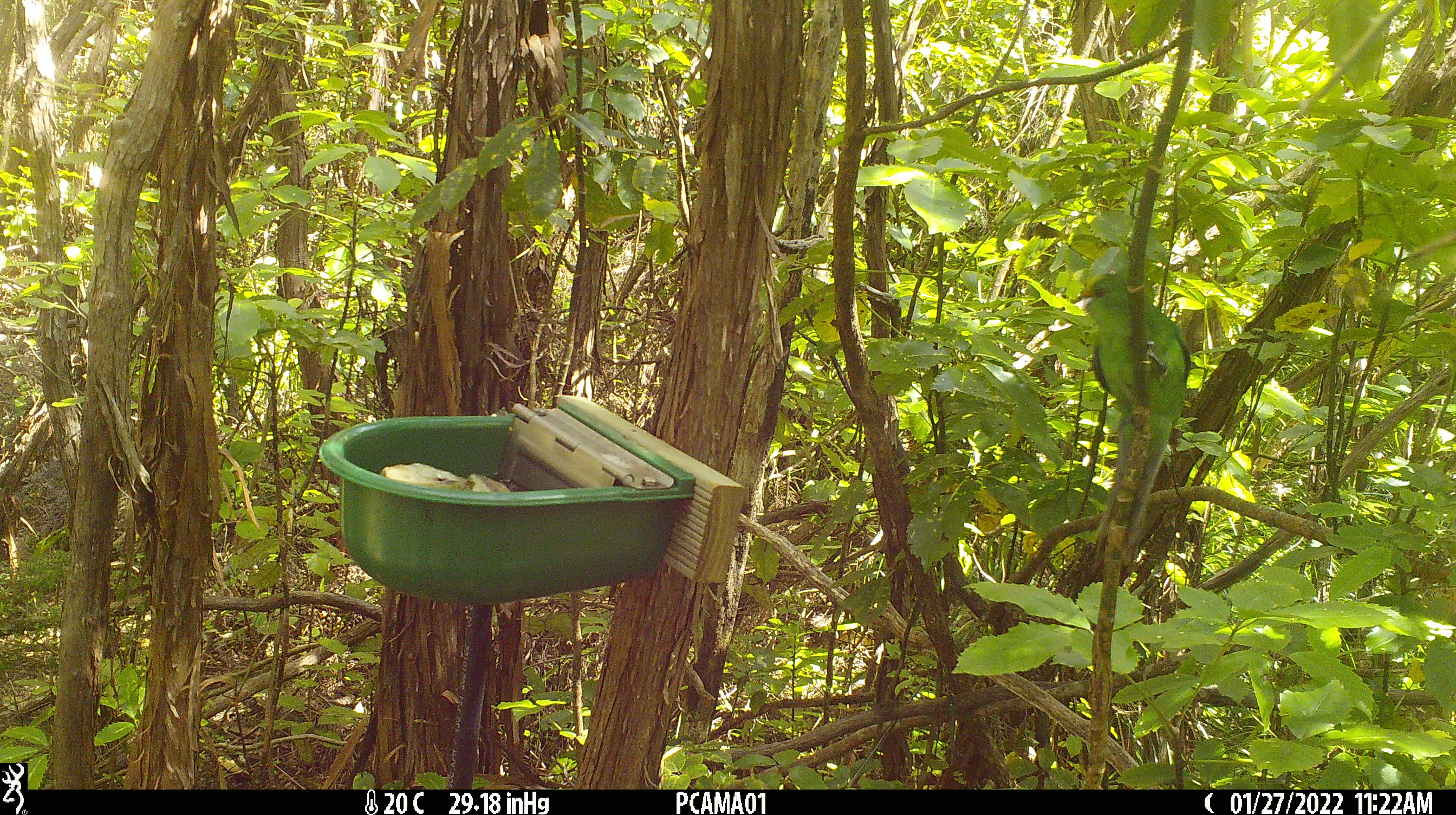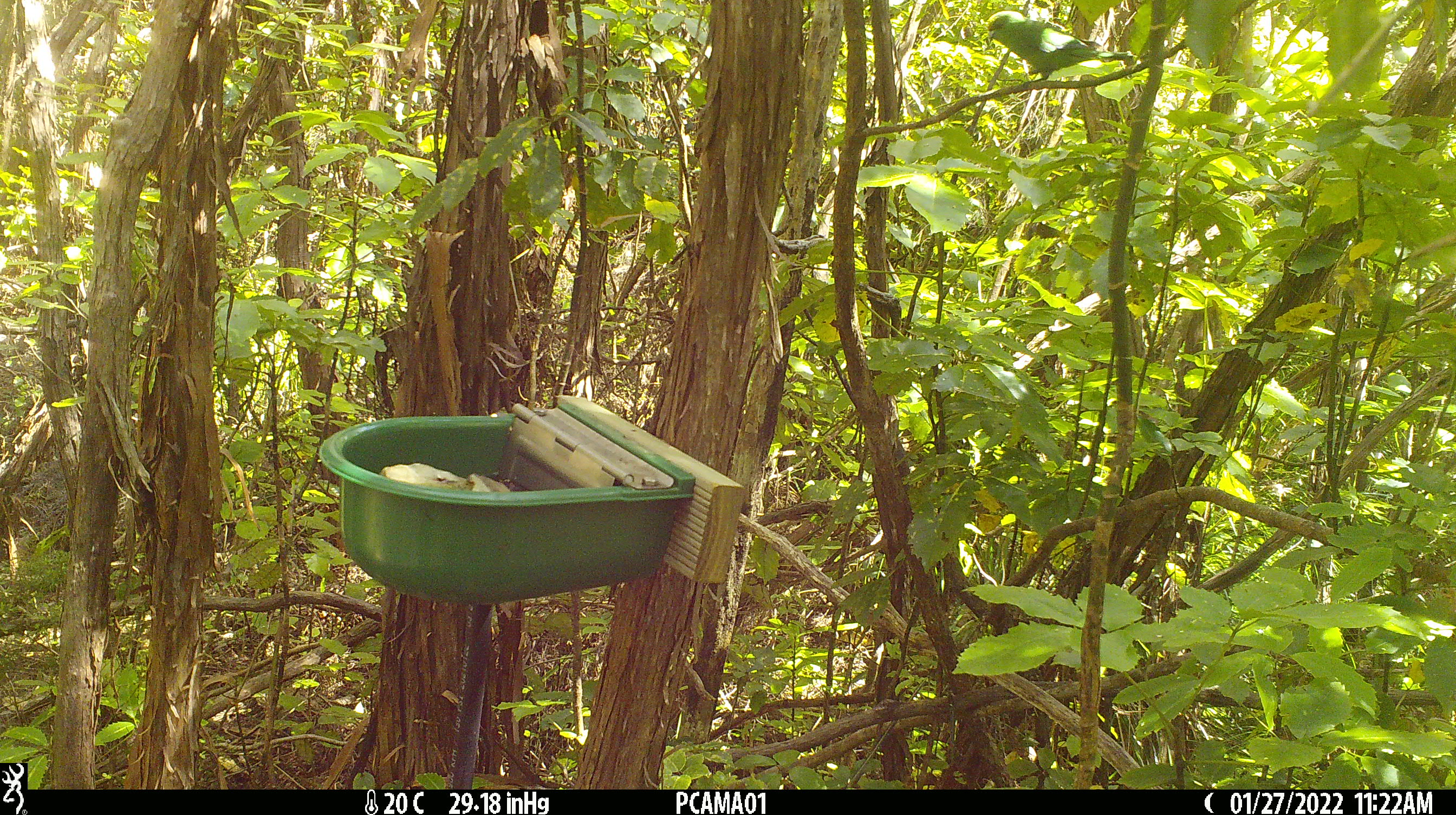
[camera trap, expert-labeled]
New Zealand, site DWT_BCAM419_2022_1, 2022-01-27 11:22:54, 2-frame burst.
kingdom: Animalia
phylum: Chordata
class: Aves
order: Psittaciformes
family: Psittaculidae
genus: Cyanoramphus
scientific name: Cyanoramphus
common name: parakeet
Parakeet (Cyanoramphus).